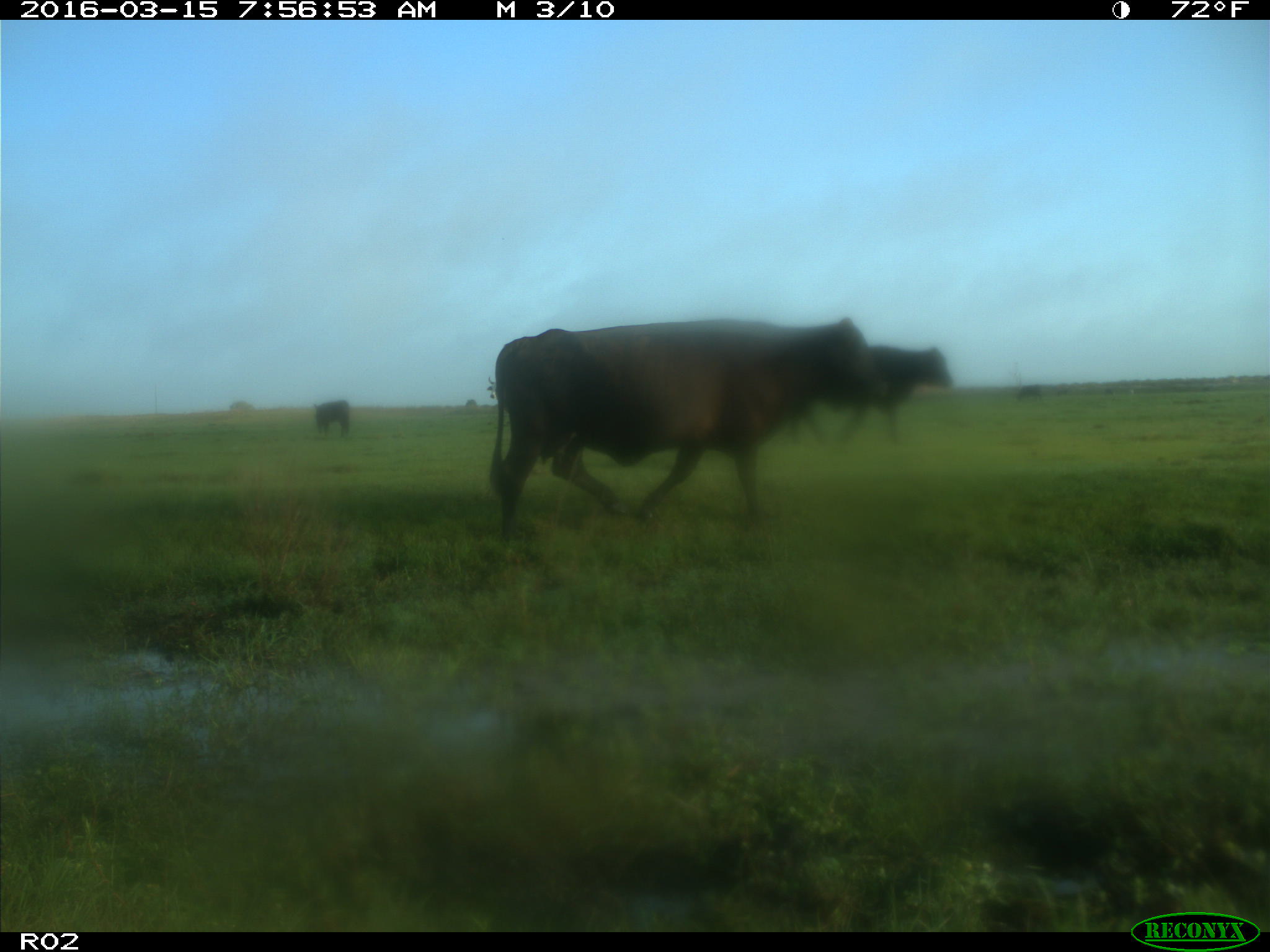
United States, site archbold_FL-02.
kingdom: Animalia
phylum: Chordata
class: Mammalia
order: Artiodactyla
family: Bovidae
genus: Bos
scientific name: Bos taurus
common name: domestic cow